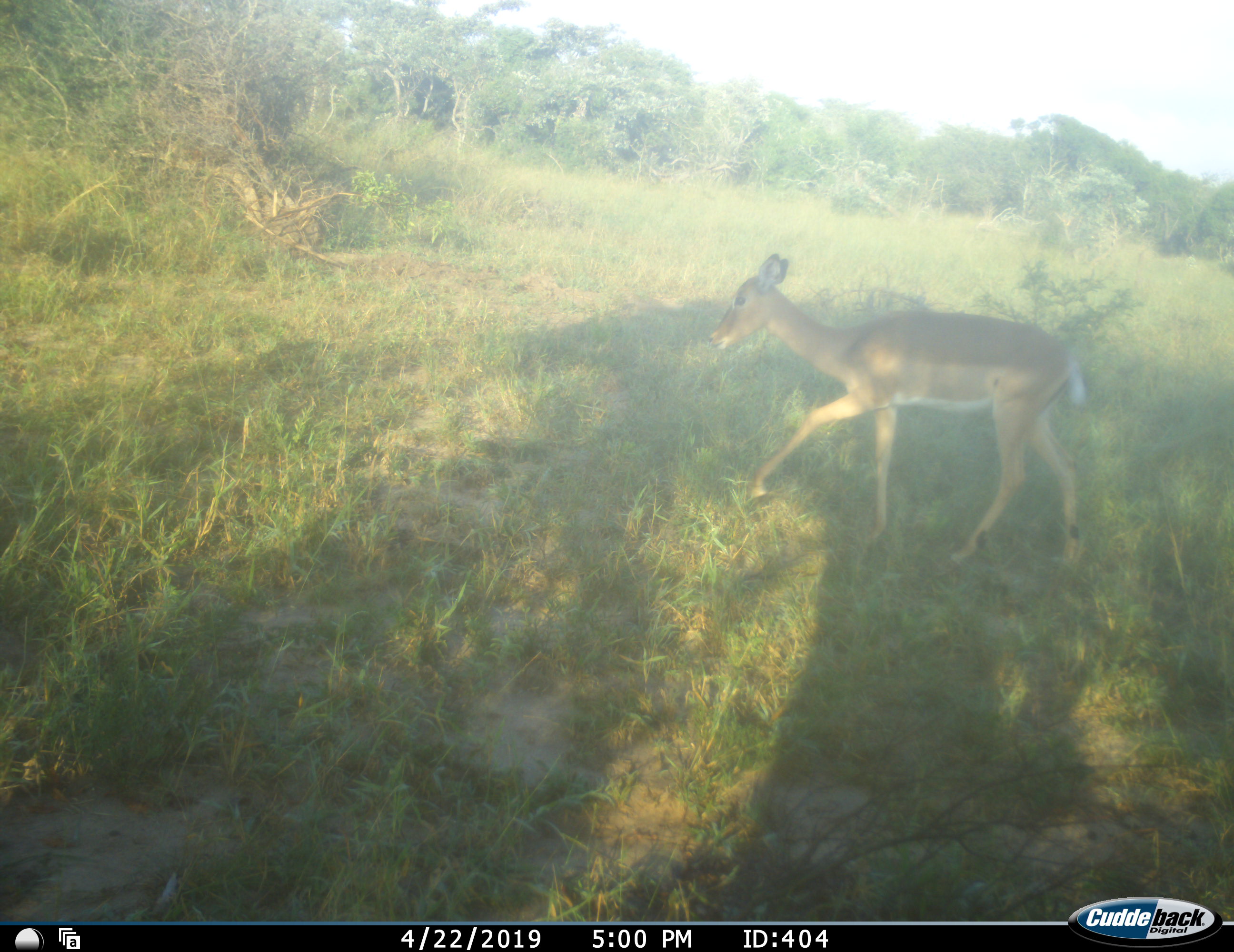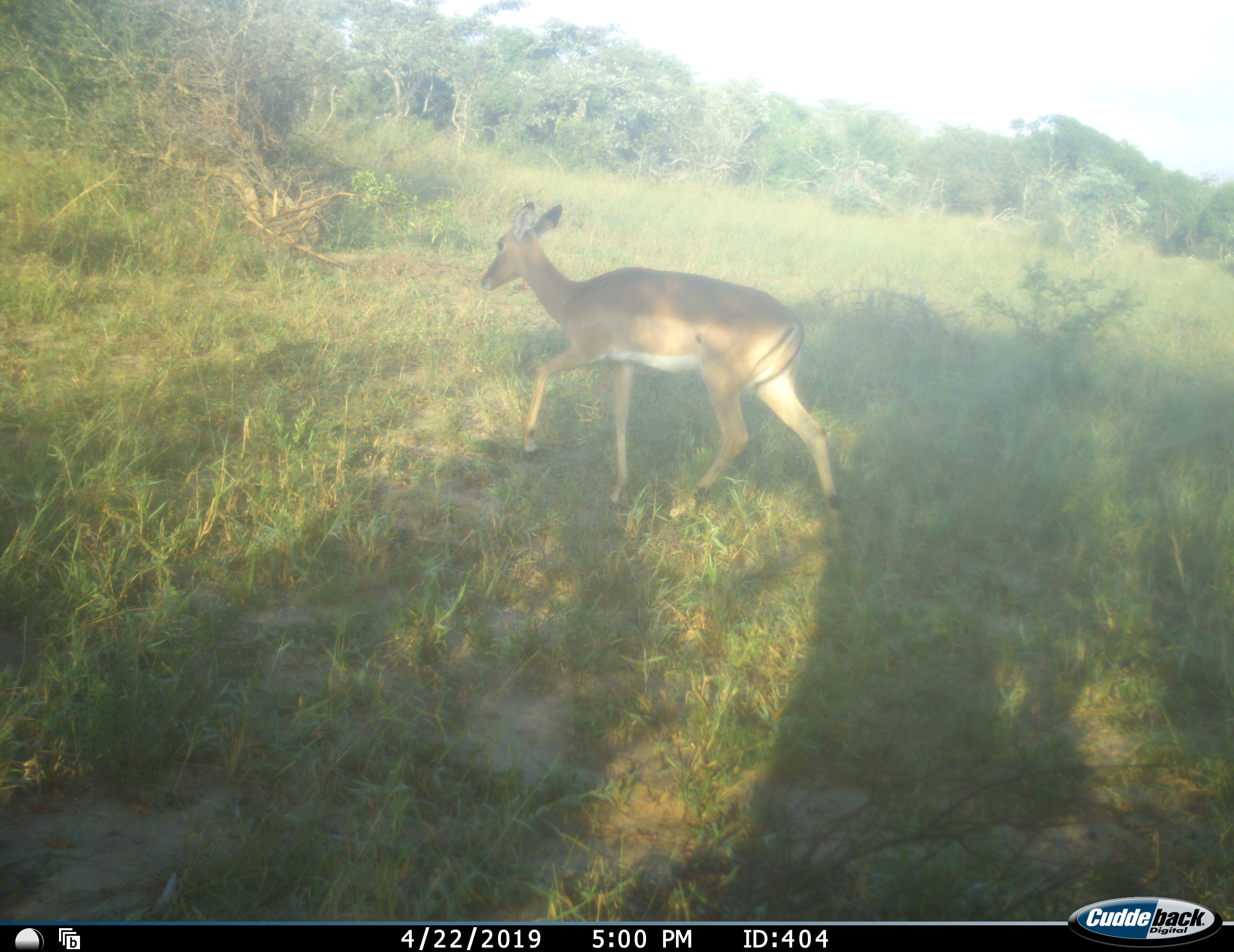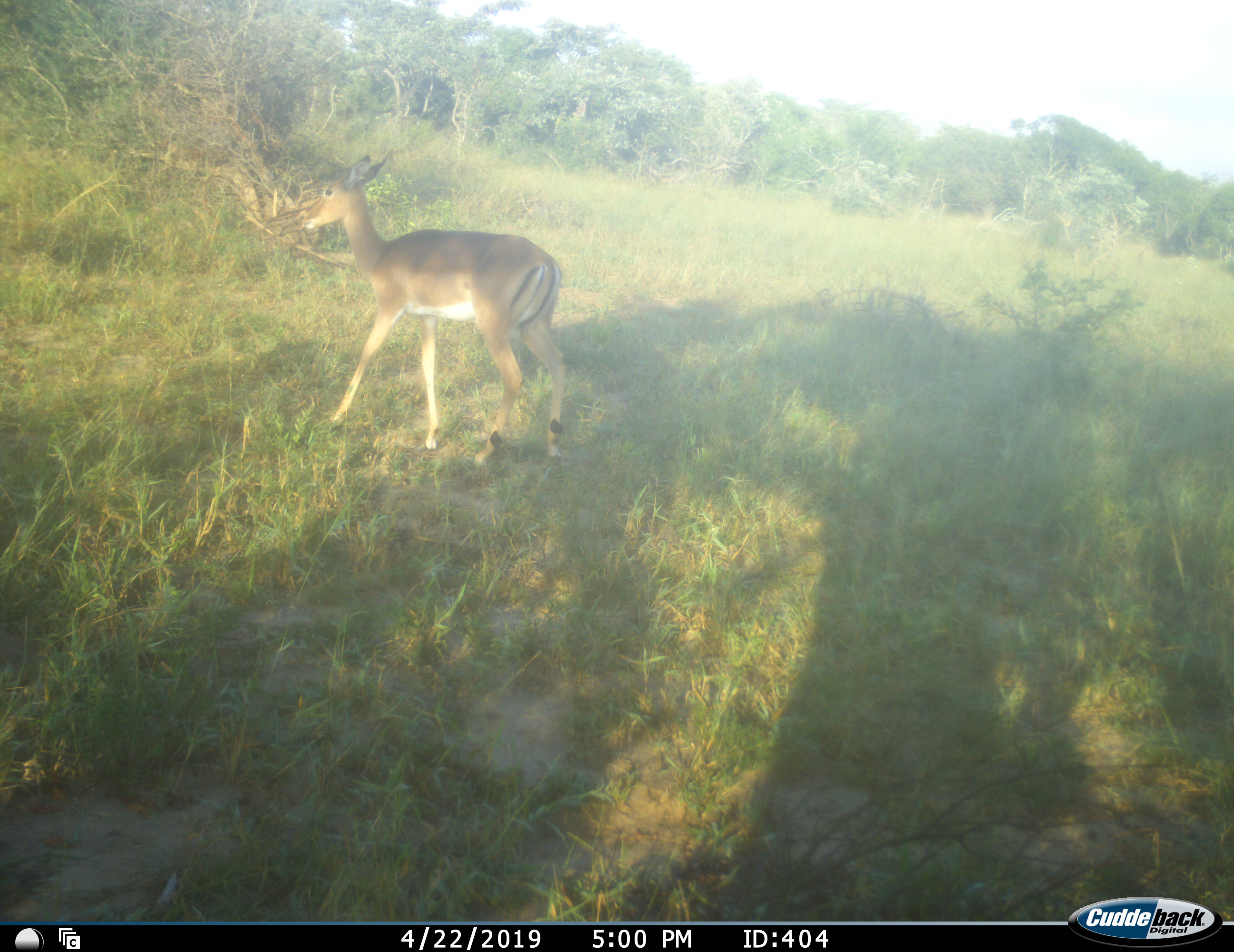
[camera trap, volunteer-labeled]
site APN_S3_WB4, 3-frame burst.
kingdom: Animalia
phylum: Chordata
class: Mammalia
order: Artiodactyla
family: Bovidae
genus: Aepyceros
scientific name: Aepyceros melampus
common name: impala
Impala (Aepyceros melampus), count 1. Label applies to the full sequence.